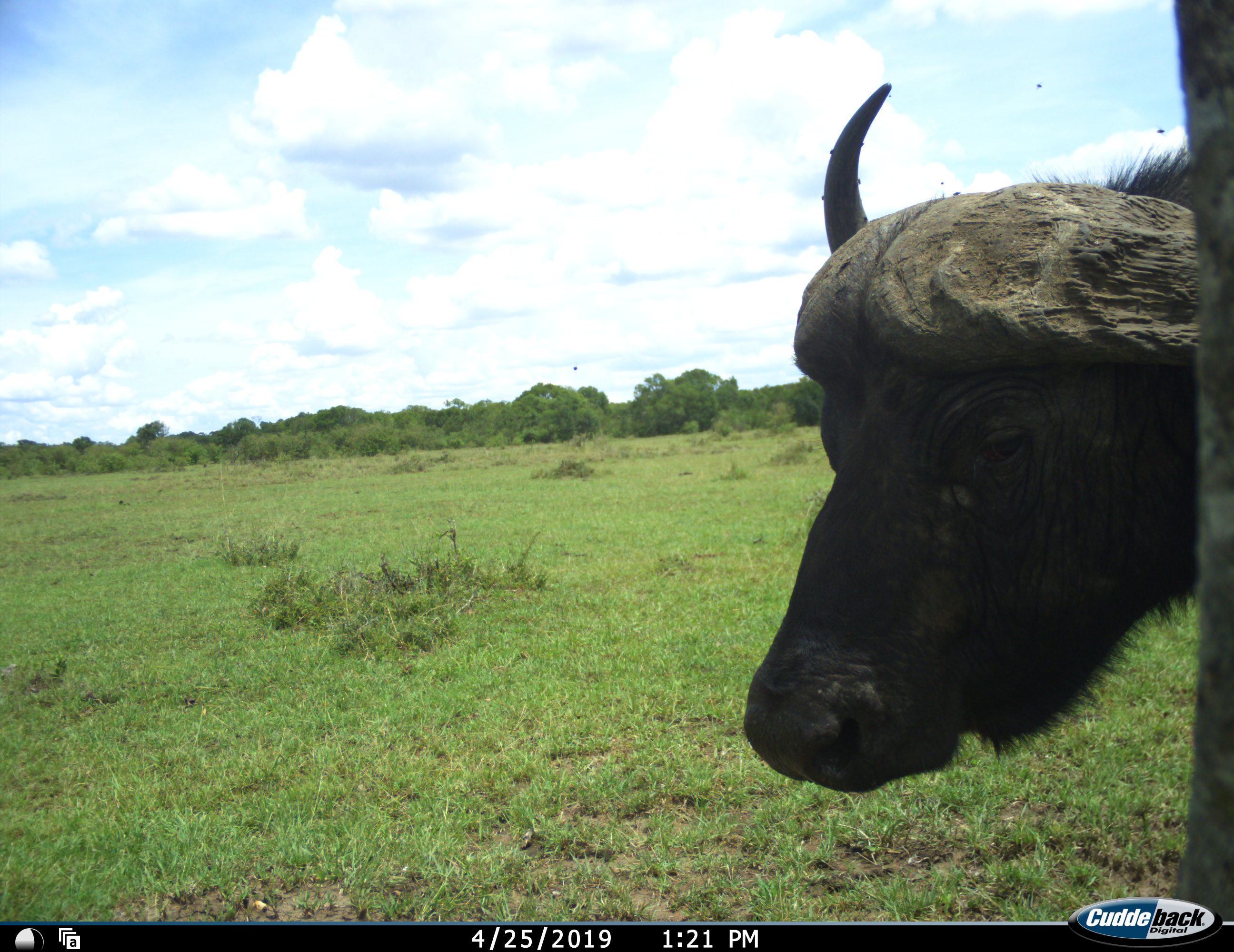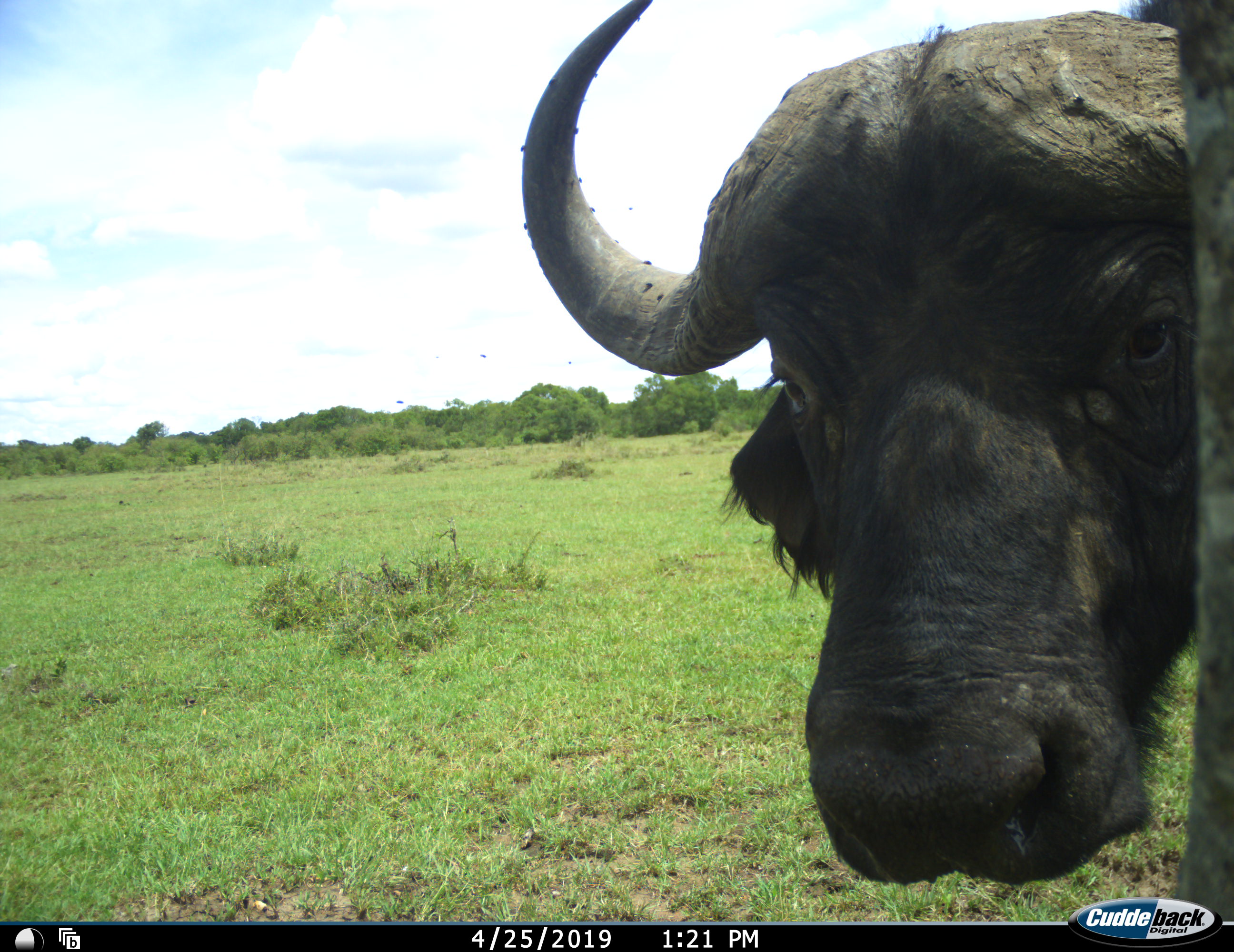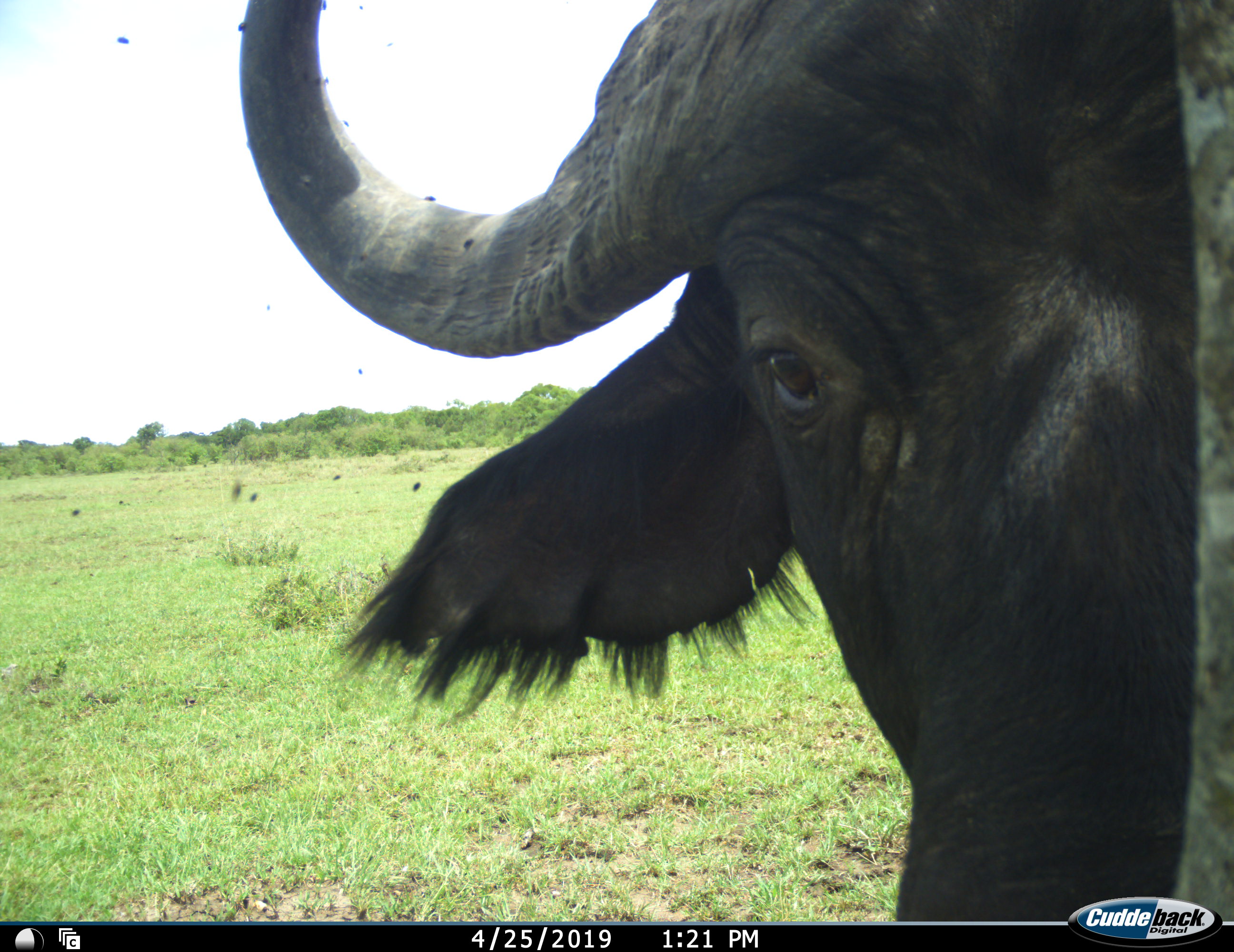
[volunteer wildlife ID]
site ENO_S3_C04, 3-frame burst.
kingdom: Animalia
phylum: Chordata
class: Mammalia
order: Artiodactyla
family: Bovidae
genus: Syncerus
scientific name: Syncerus caffer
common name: african buffalo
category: buffalo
Buffalo (african buffalo) (Syncerus caffer), count 1. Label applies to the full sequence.